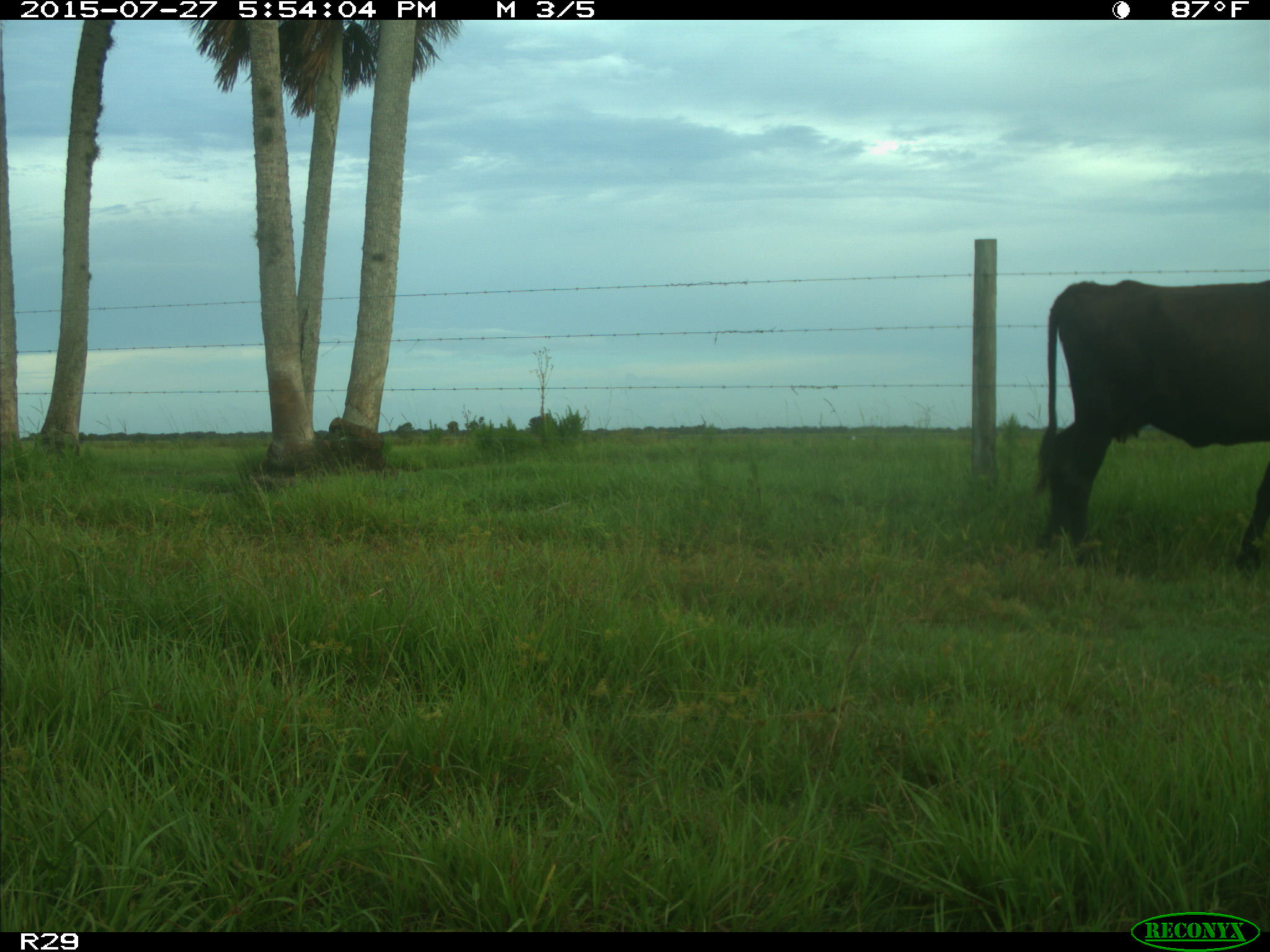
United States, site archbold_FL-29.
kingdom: Animalia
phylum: Chordata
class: Mammalia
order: Artiodactyla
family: Bovidae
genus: Bos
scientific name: Bos taurus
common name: domestic cow